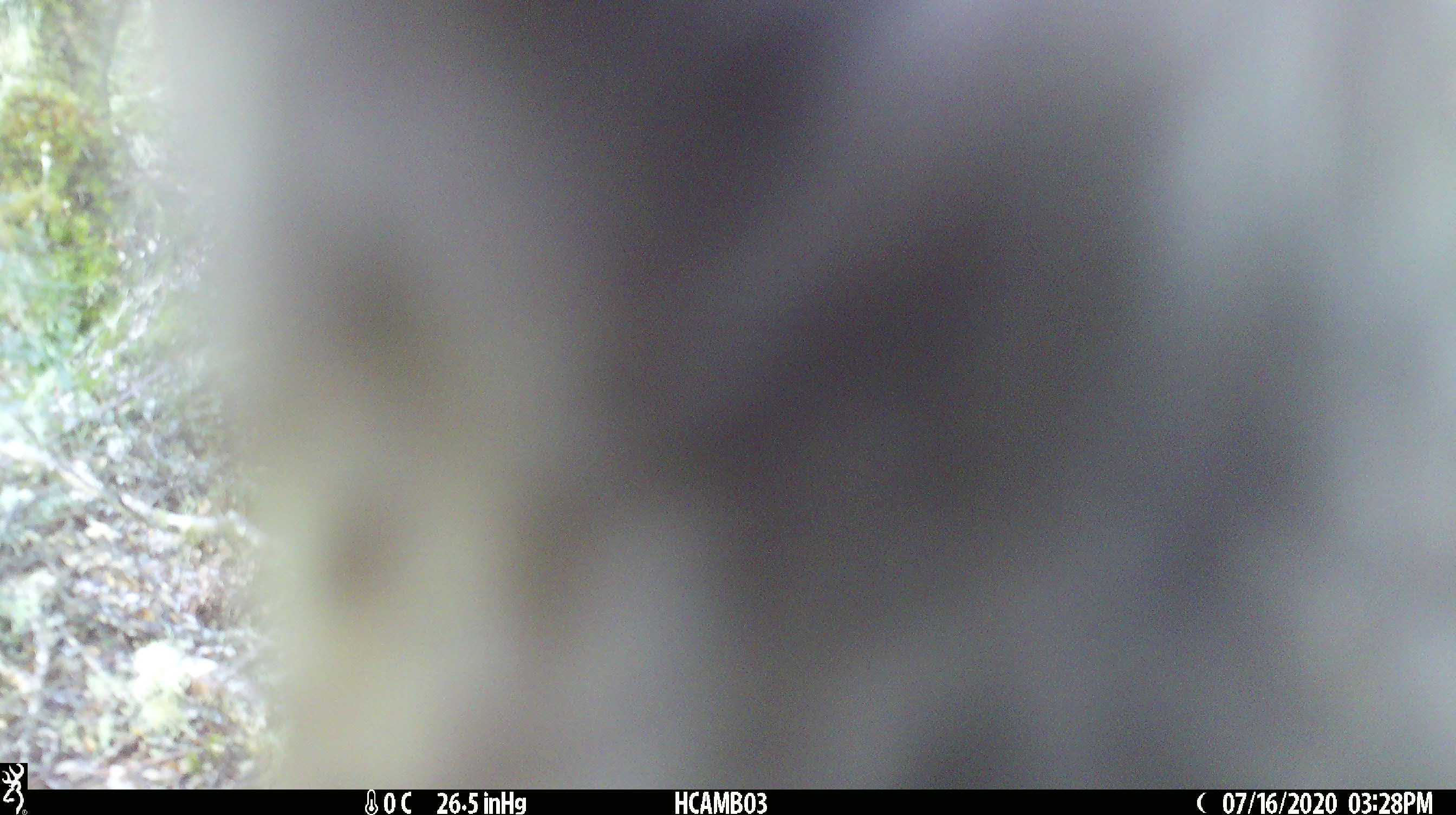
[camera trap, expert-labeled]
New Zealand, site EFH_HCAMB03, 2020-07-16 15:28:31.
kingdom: Animalia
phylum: Chordata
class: Aves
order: Psittaciformes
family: Strigopidae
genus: Nestor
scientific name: Nestor notabilis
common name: kea